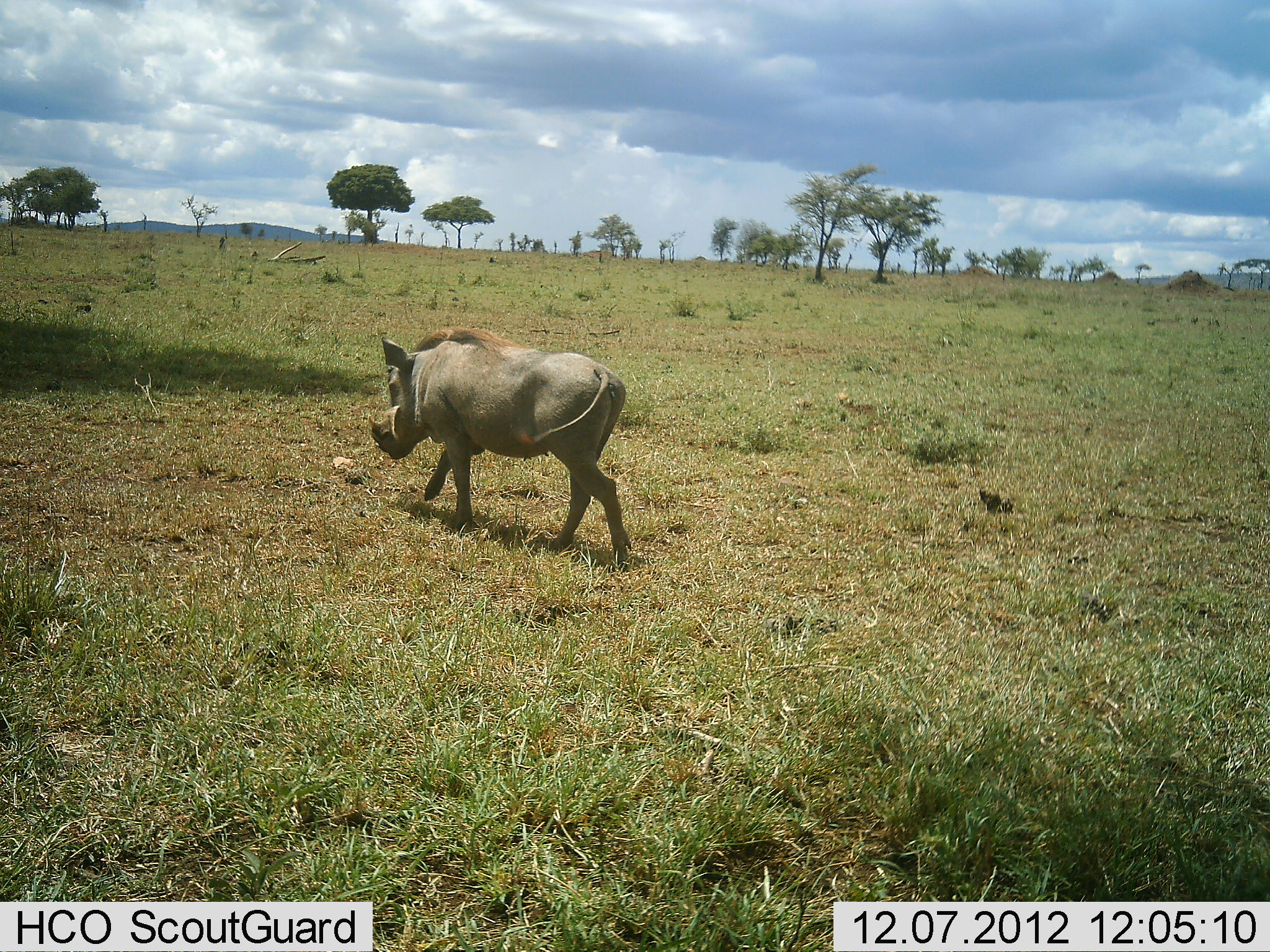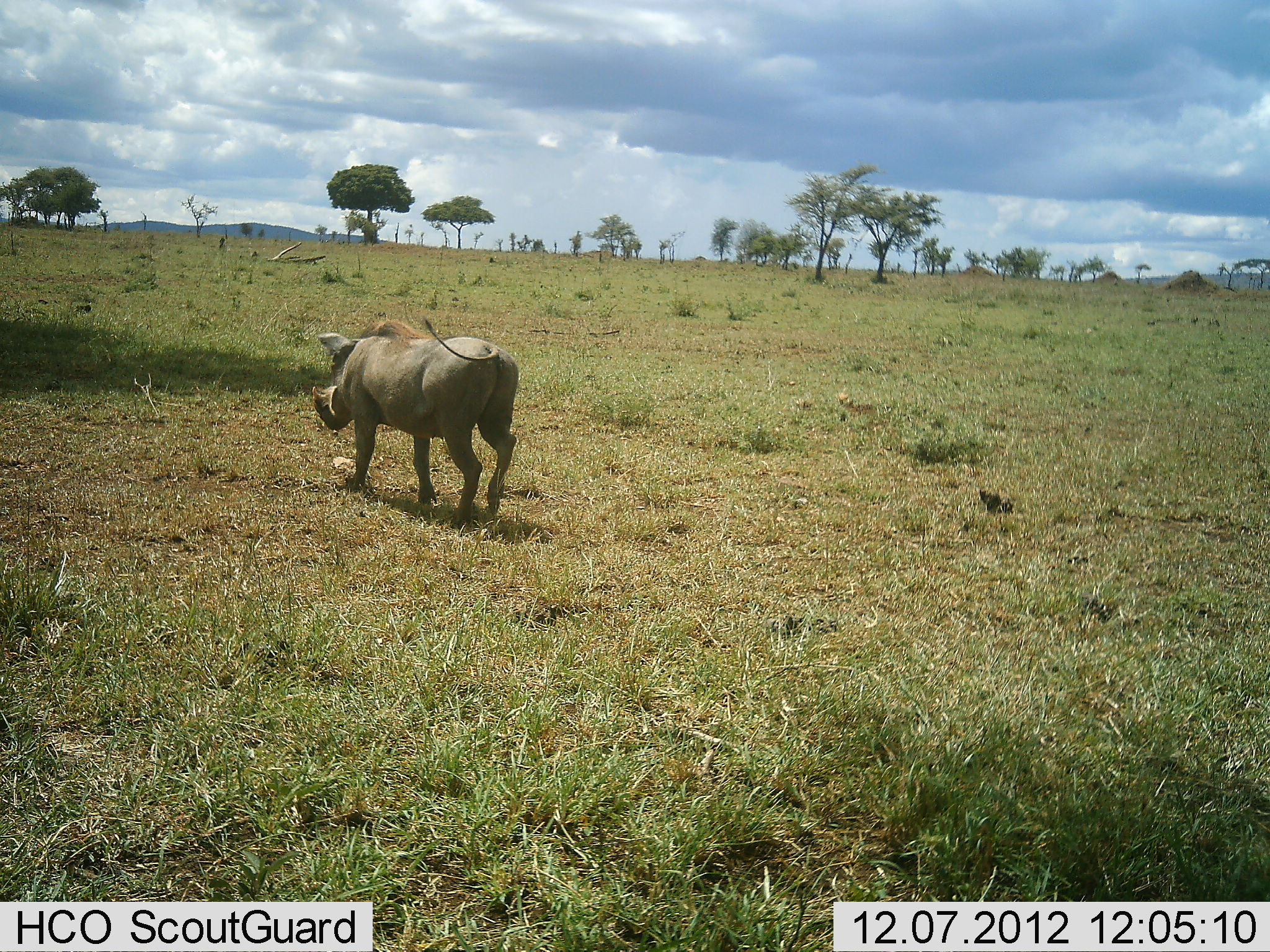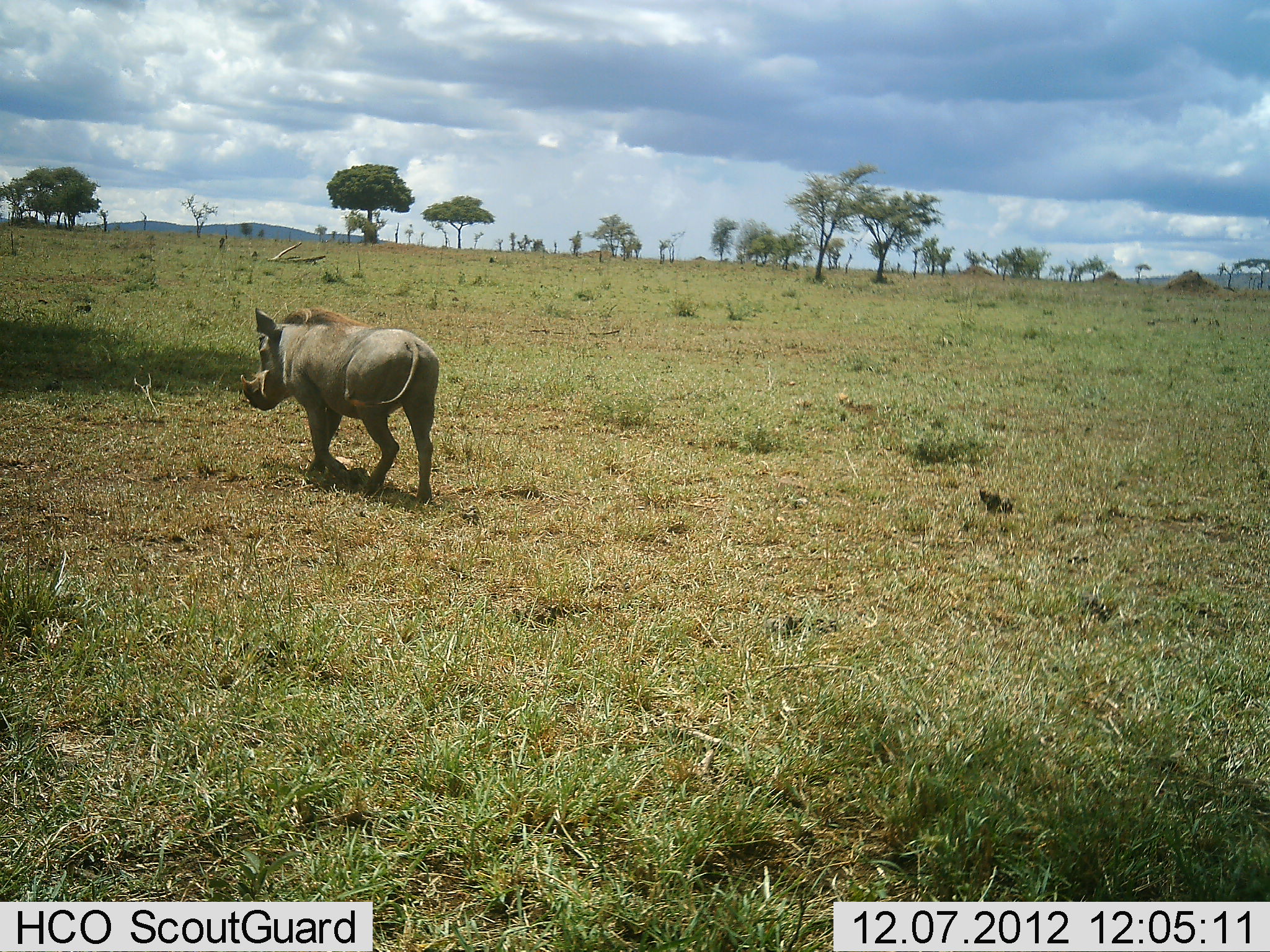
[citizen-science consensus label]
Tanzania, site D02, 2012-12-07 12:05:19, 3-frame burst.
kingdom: Animalia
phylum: Chordata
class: Mammalia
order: Artiodactyla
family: Suidae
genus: Phacochoerus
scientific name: Phacochoerus africanus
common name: warthog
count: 1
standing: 0%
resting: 0%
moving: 100%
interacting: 0%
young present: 0%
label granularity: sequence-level